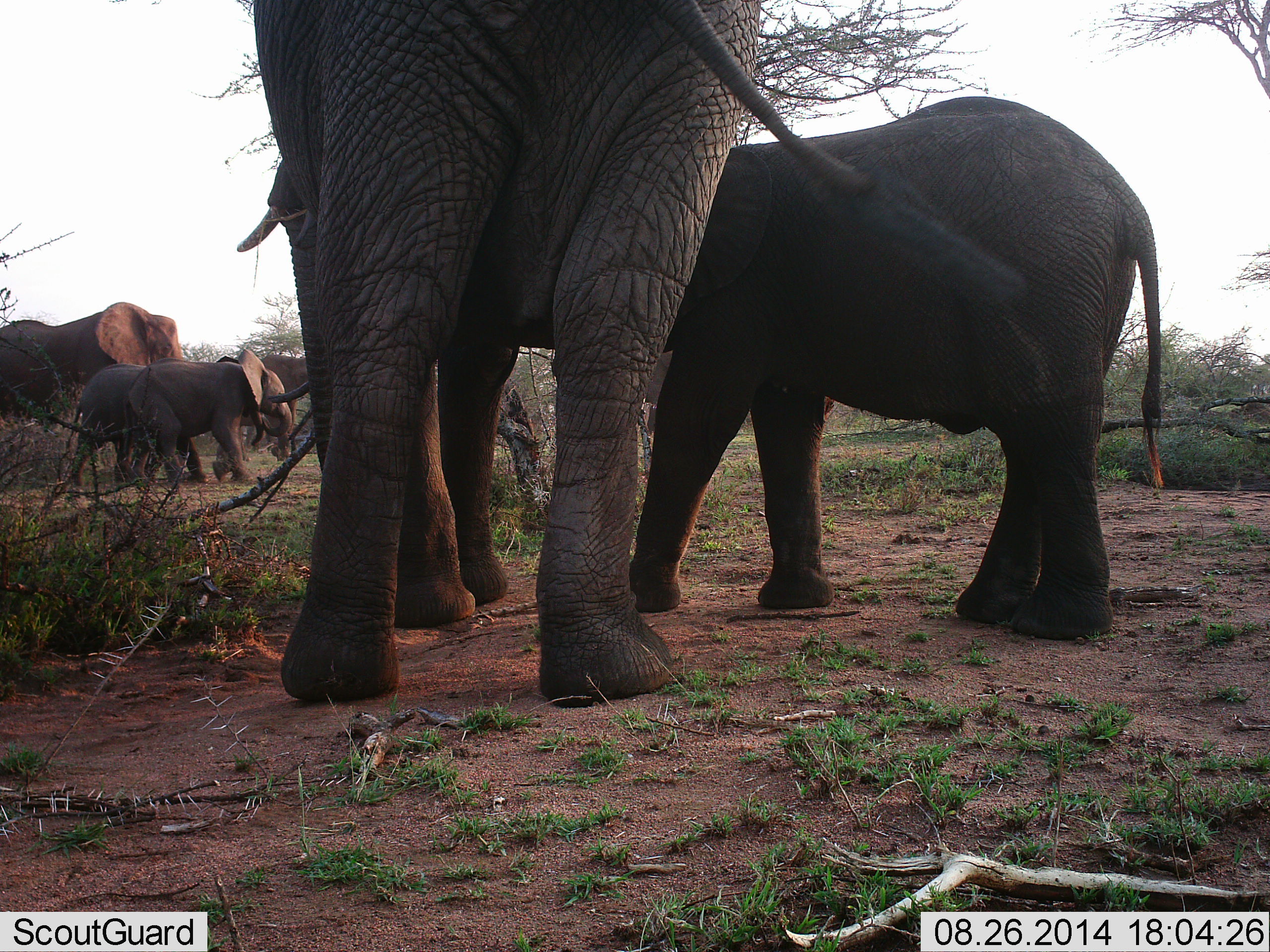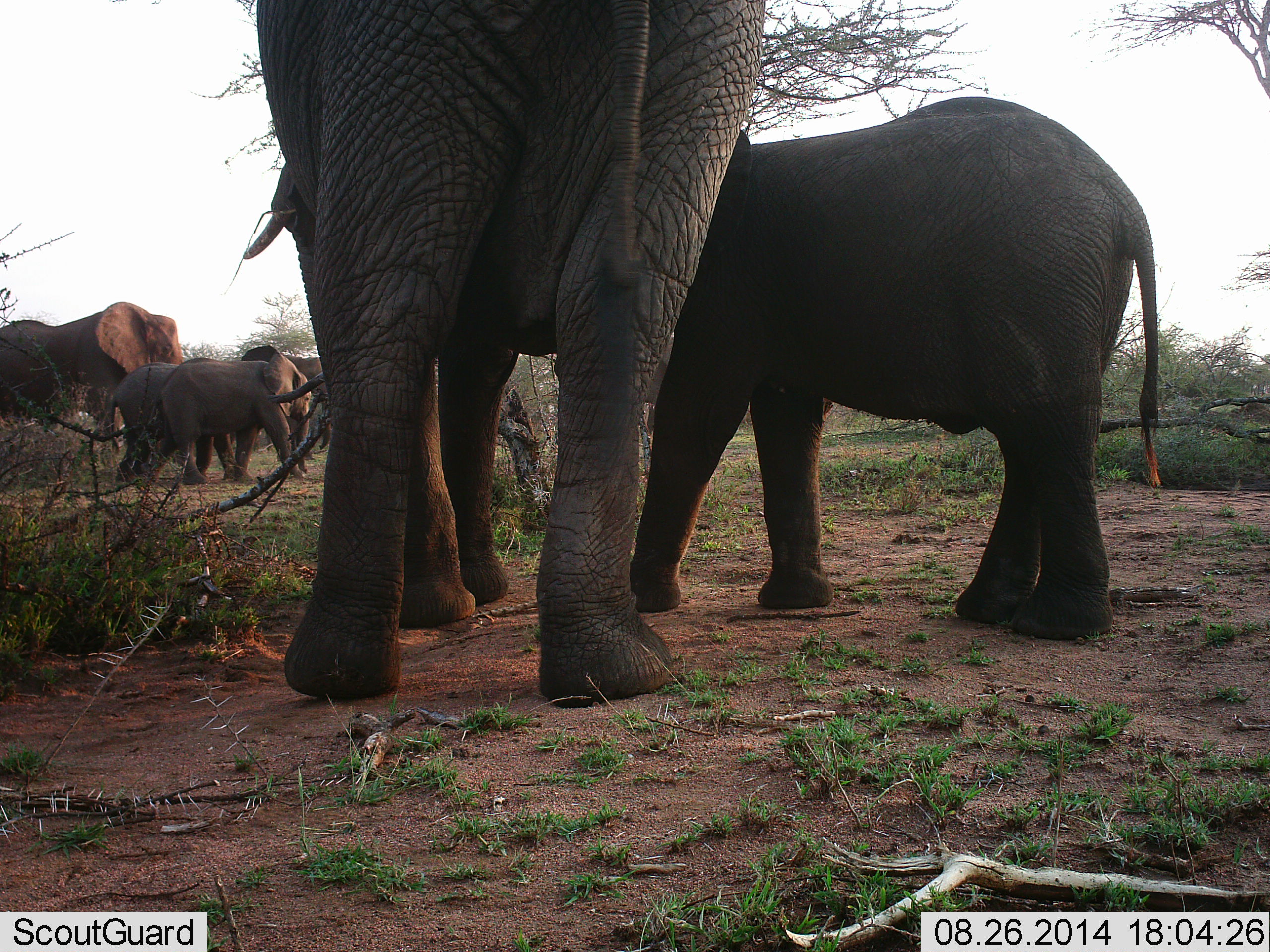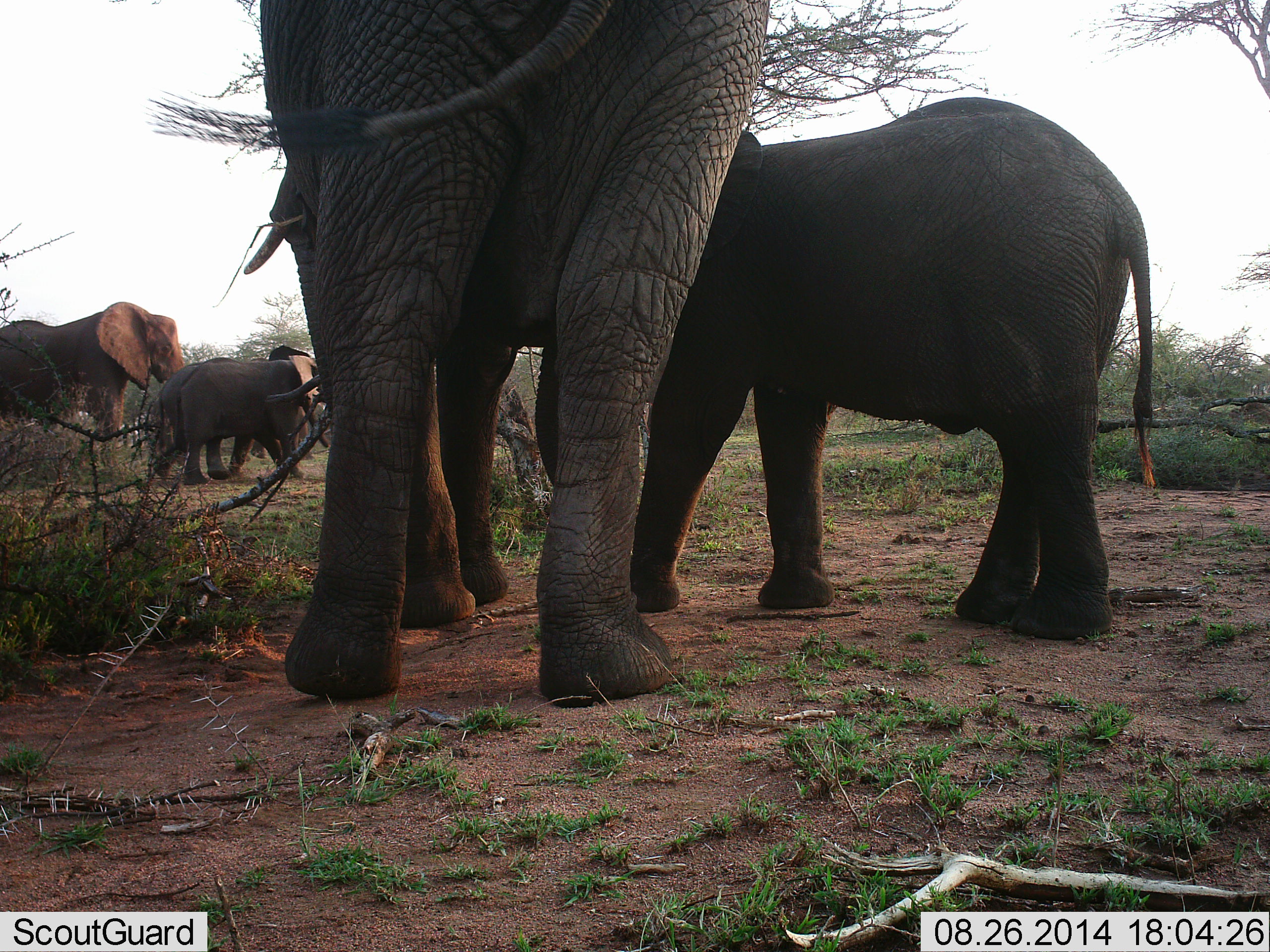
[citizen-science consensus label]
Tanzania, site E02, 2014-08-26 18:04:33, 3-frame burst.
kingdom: Animalia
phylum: Chordata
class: Mammalia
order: Proboscidea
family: Elephantidae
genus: Loxodonta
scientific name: Loxodonta africana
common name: african bush elephant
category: elephant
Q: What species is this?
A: Elephant (african bush elephant) (Loxodonta africana).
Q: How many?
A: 6.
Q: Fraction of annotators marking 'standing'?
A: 90%.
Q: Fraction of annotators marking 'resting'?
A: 0%.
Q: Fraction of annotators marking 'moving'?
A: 80%.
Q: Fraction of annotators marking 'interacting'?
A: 10%.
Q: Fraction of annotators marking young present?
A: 90%.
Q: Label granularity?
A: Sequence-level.